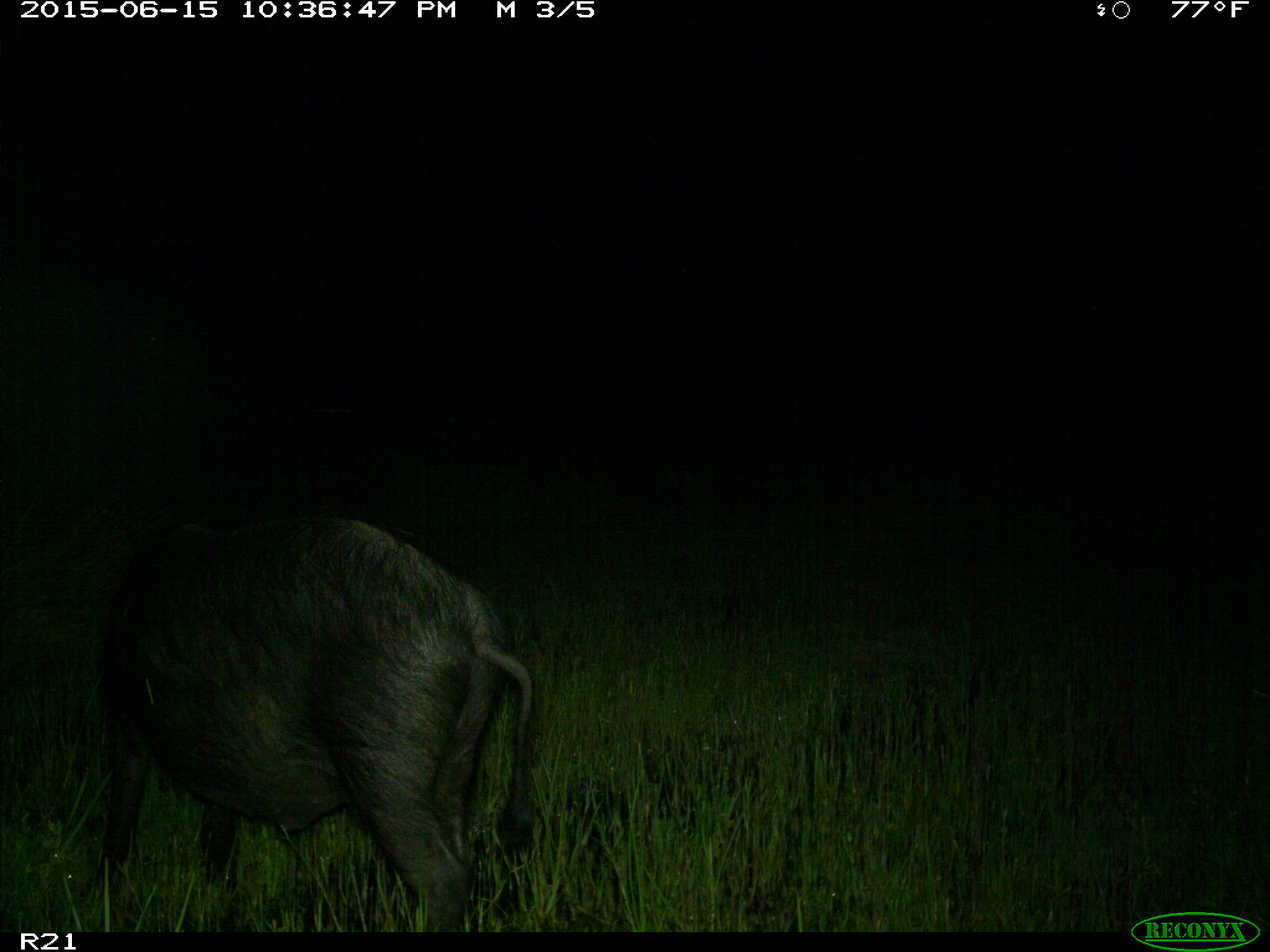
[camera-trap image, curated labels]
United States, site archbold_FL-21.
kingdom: Animalia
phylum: Chordata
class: Mammalia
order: Artiodactyla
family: Suidae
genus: Sus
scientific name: Sus scrofa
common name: wild boar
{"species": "Sus scrofa (wild boar)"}